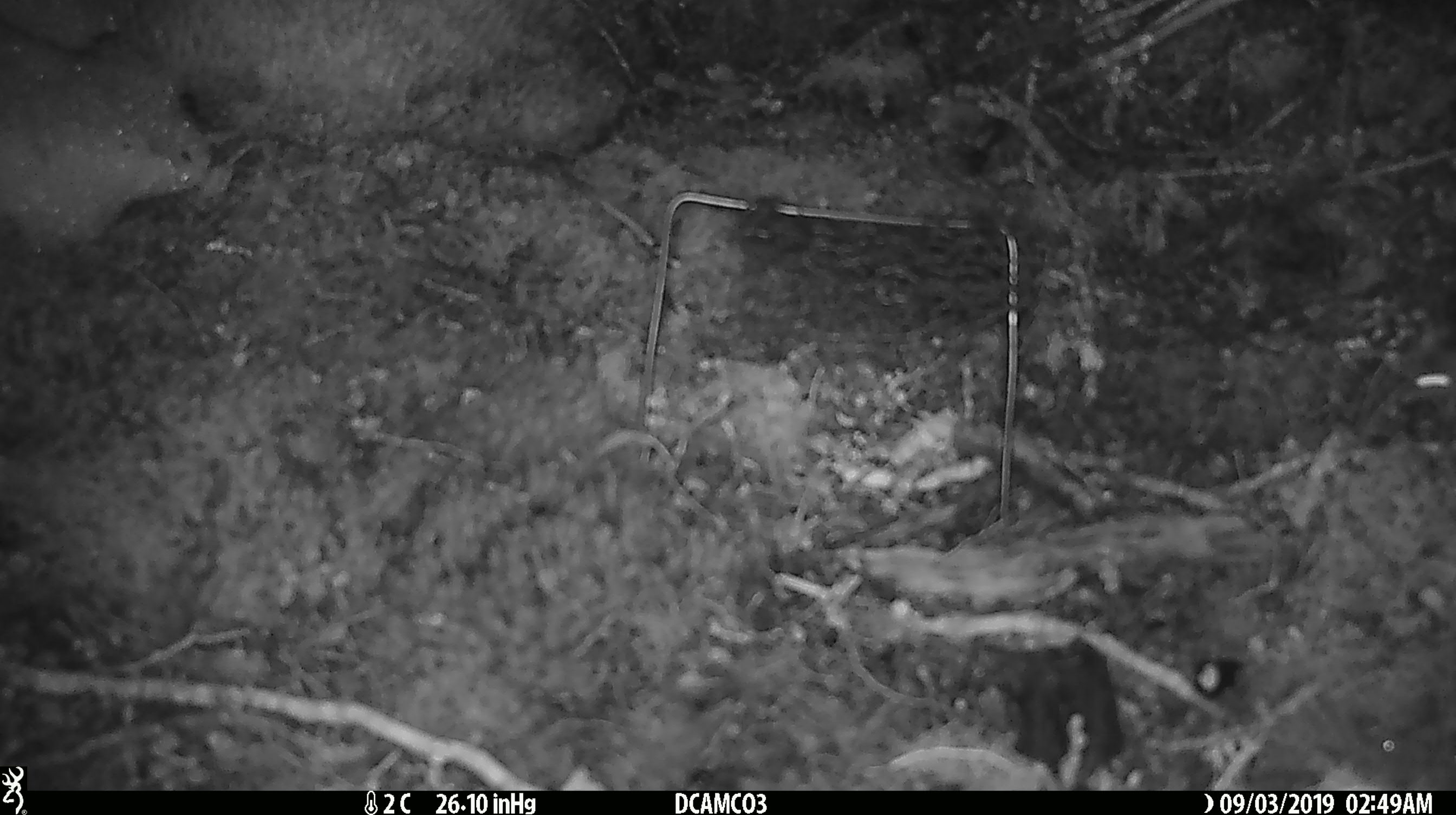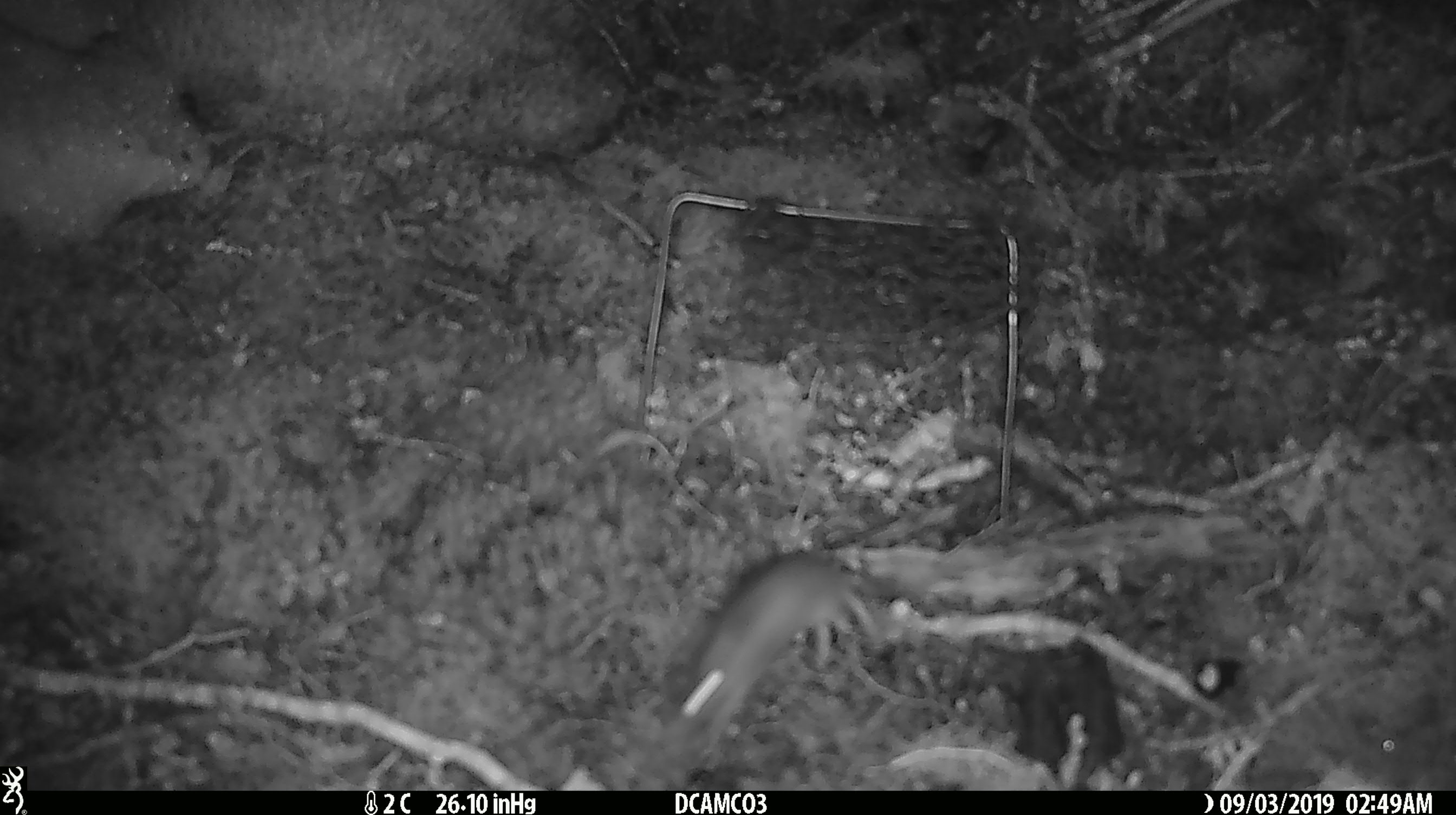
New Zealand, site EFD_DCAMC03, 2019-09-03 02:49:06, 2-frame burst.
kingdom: Animalia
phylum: Chordata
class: Mammalia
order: Rodentia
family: Muridae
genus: Mus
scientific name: Mus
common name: mouse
Mouse (Mus).